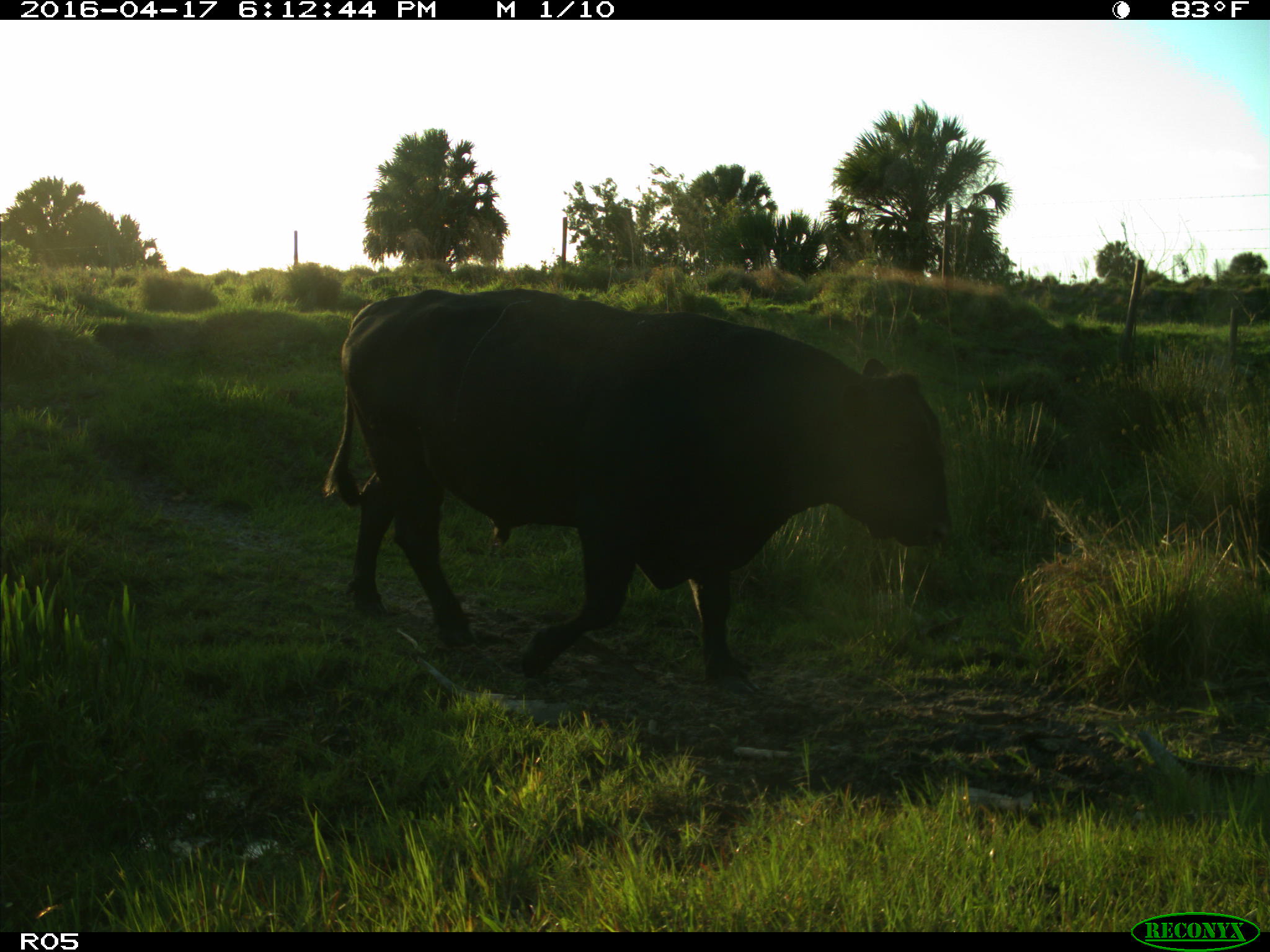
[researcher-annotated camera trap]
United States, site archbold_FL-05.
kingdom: Animalia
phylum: Chordata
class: Mammalia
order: Artiodactyla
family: Bovidae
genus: Bos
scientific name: Bos taurus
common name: domestic cow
Bos taurus (domestic cow).